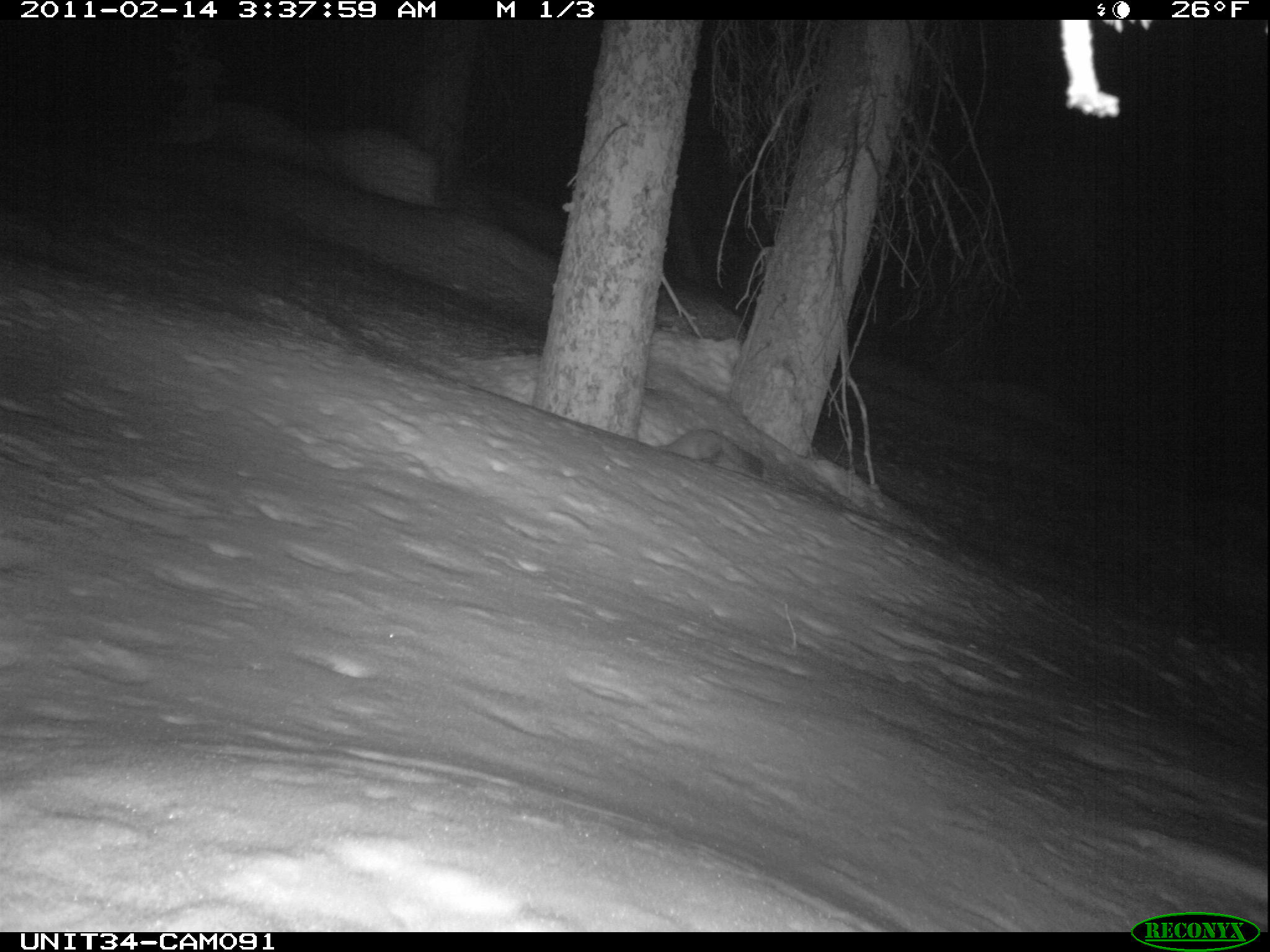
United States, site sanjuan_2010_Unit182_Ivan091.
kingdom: Animalia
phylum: Chordata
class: Mammalia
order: Carnivora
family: Mustelidae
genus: Martes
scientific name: Martes americana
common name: american marten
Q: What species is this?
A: Martes americana (american marten).